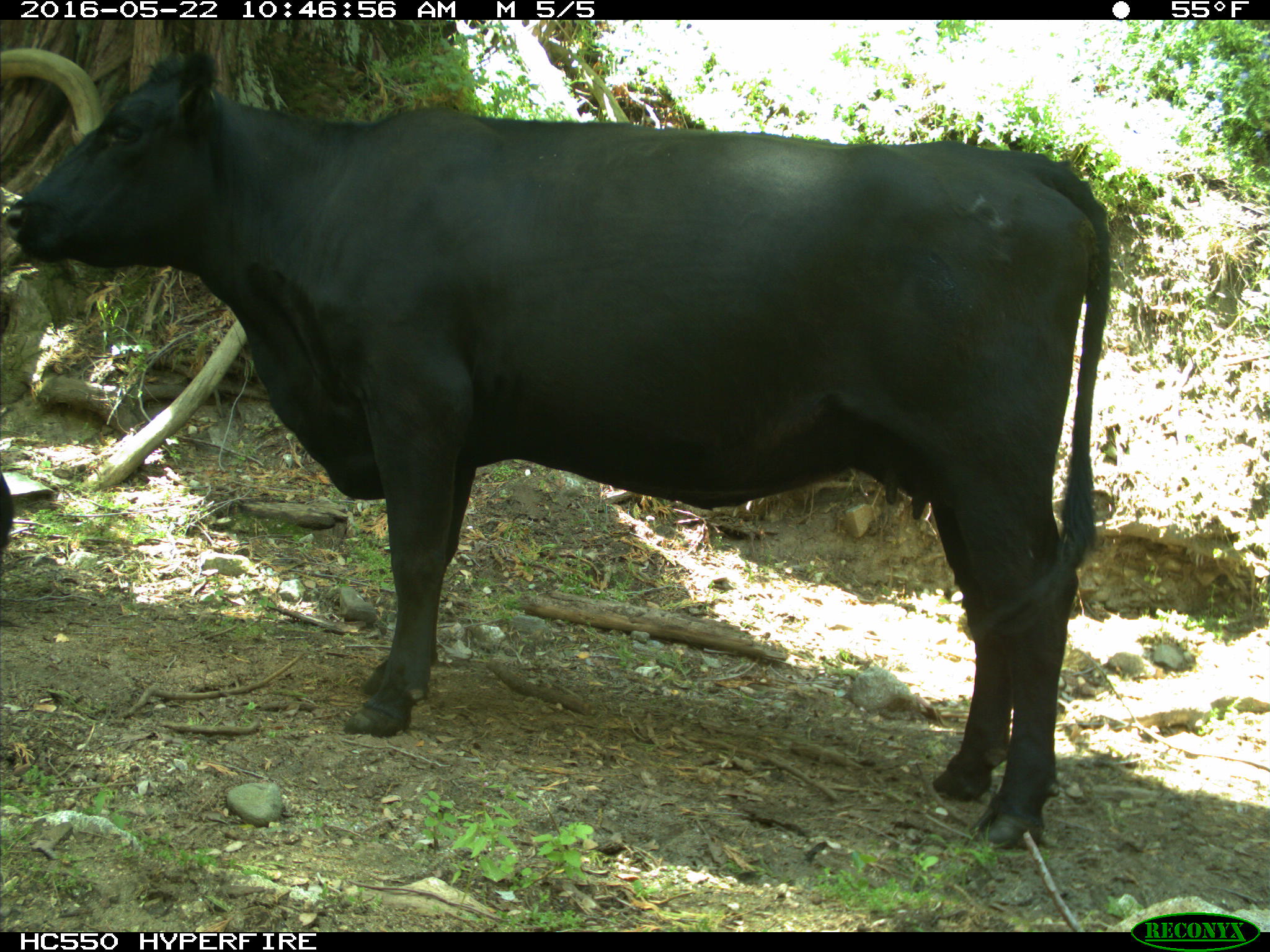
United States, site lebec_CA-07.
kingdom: Animalia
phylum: Chordata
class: Mammalia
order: Artiodactyla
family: Bovidae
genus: Bos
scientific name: Bos taurus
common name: domestic cow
Bos taurus (domestic cow).